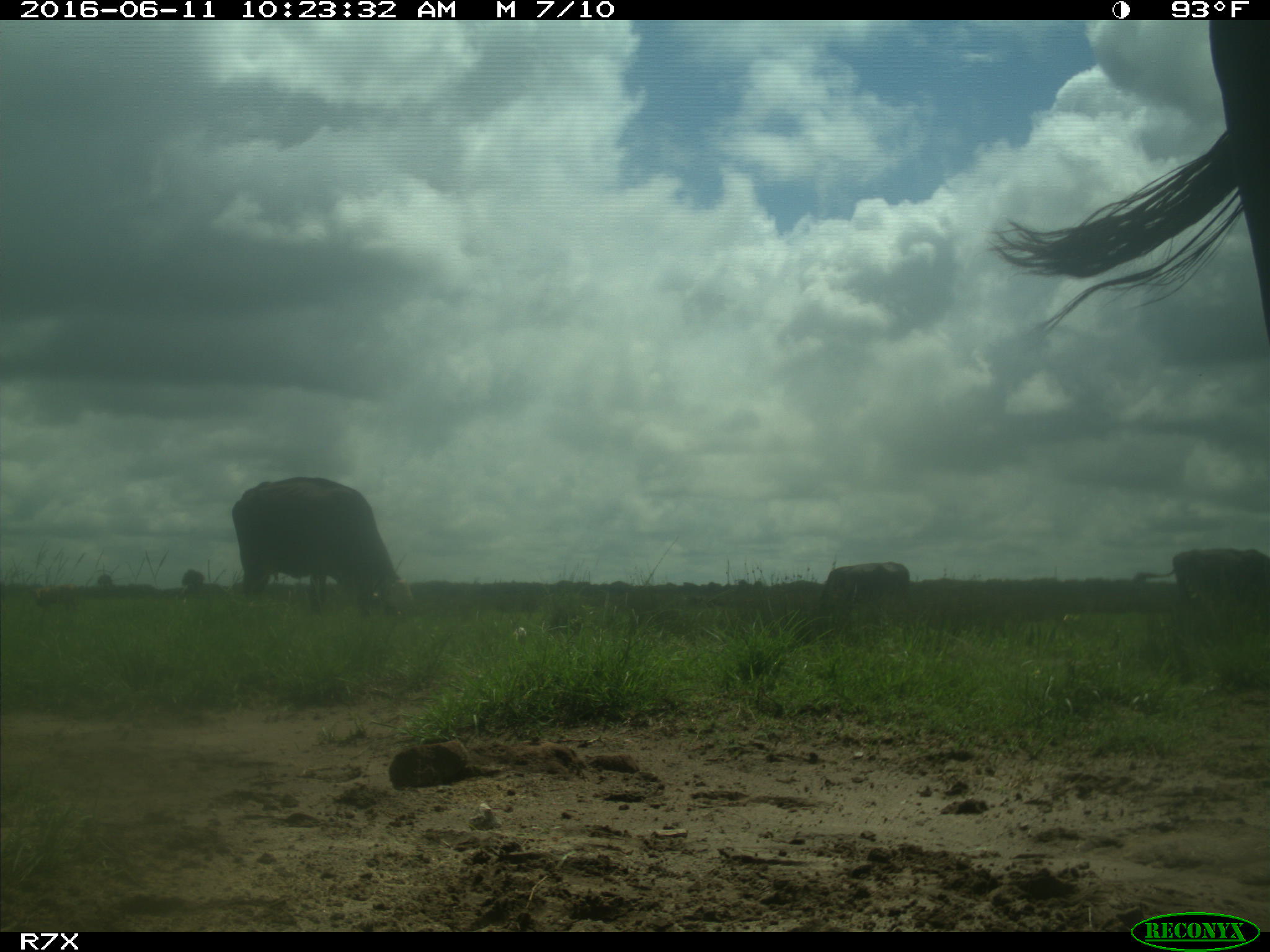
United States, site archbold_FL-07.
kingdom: Animalia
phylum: Chordata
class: Mammalia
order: Artiodactyla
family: Bovidae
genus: Bos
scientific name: Bos taurus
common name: domestic cow